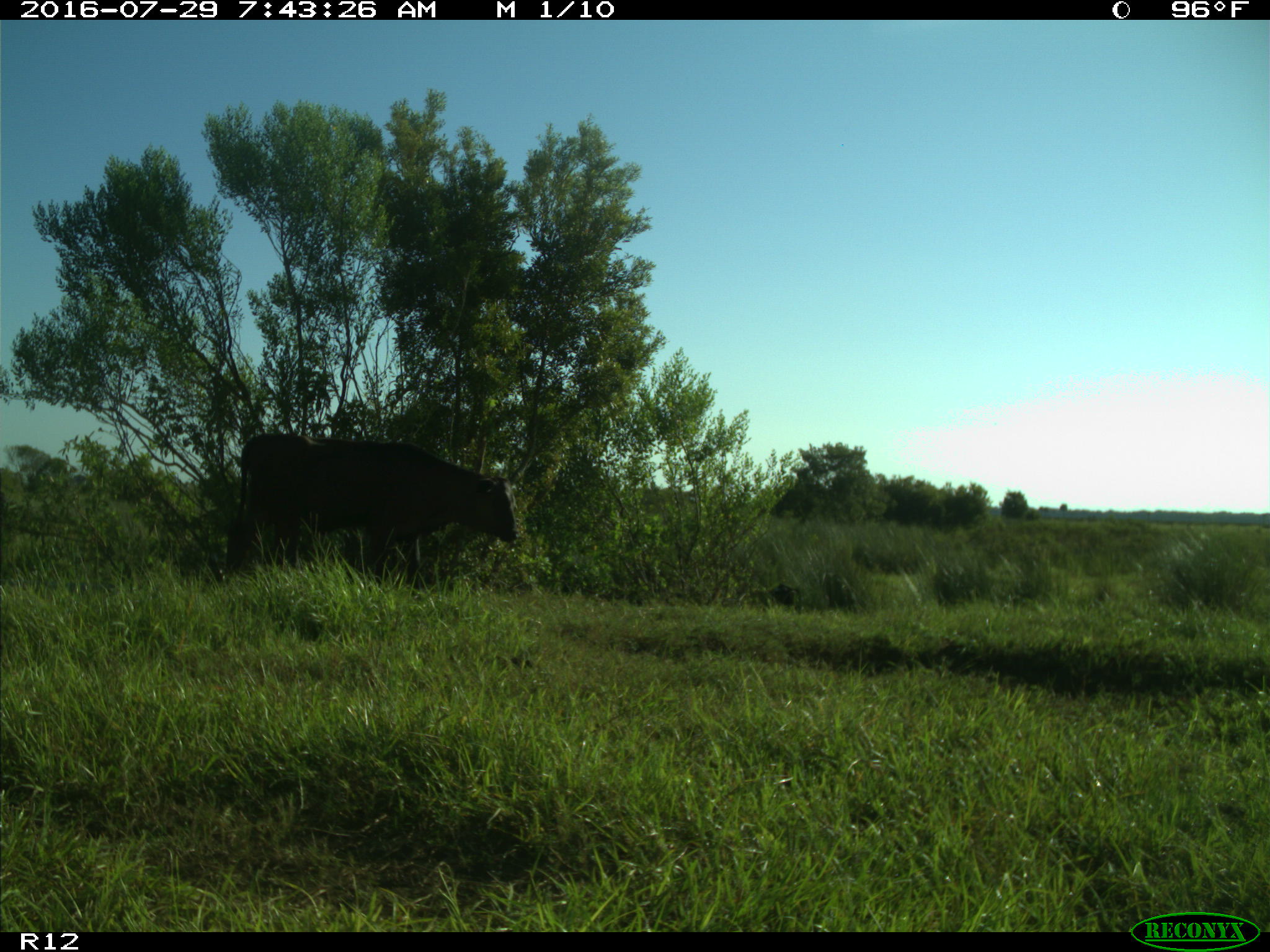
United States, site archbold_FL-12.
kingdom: Animalia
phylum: Chordata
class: Mammalia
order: Artiodactyla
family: Bovidae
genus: Bos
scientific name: Bos taurus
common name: domestic cow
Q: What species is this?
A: Bos taurus (domestic cow).